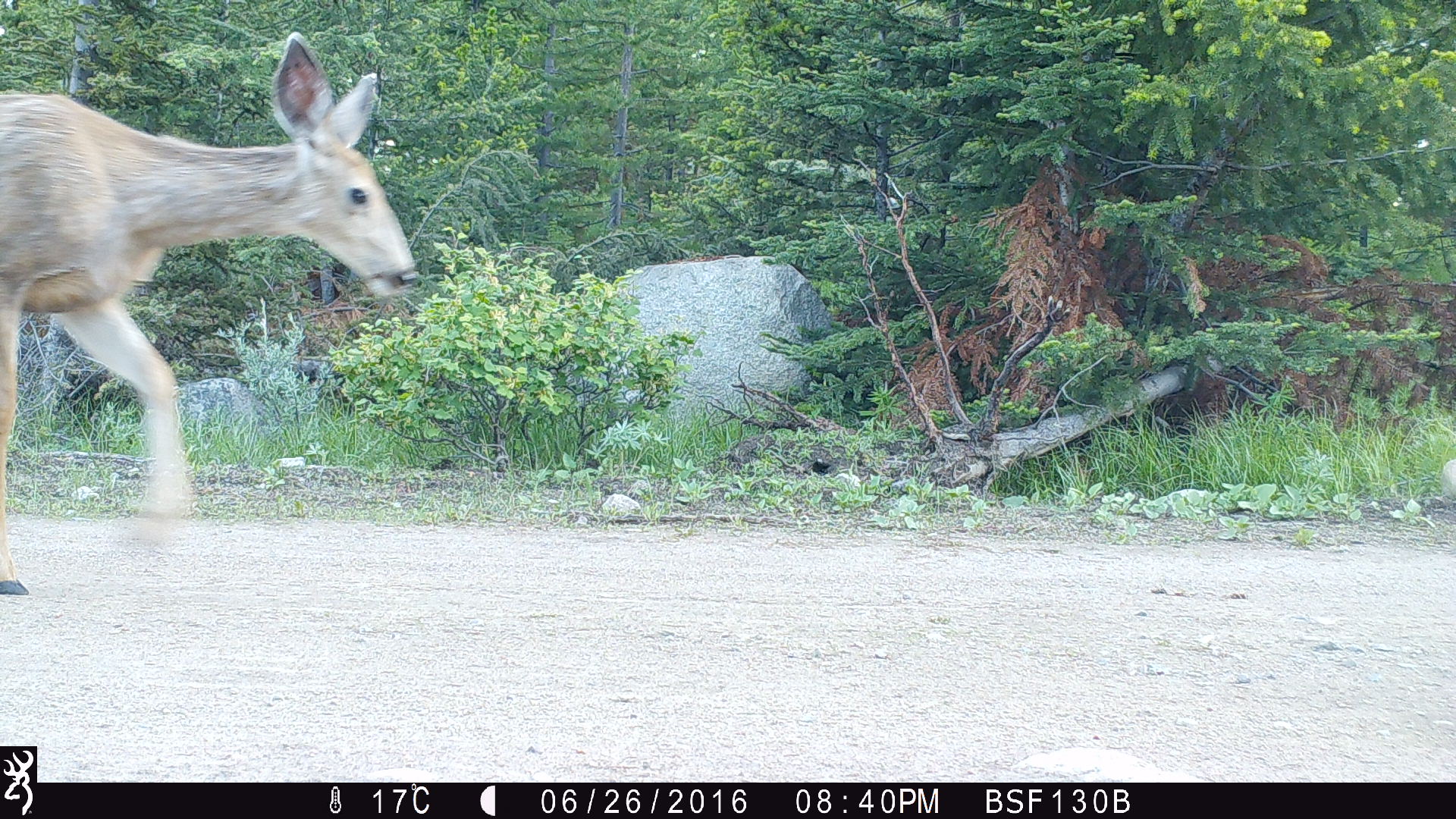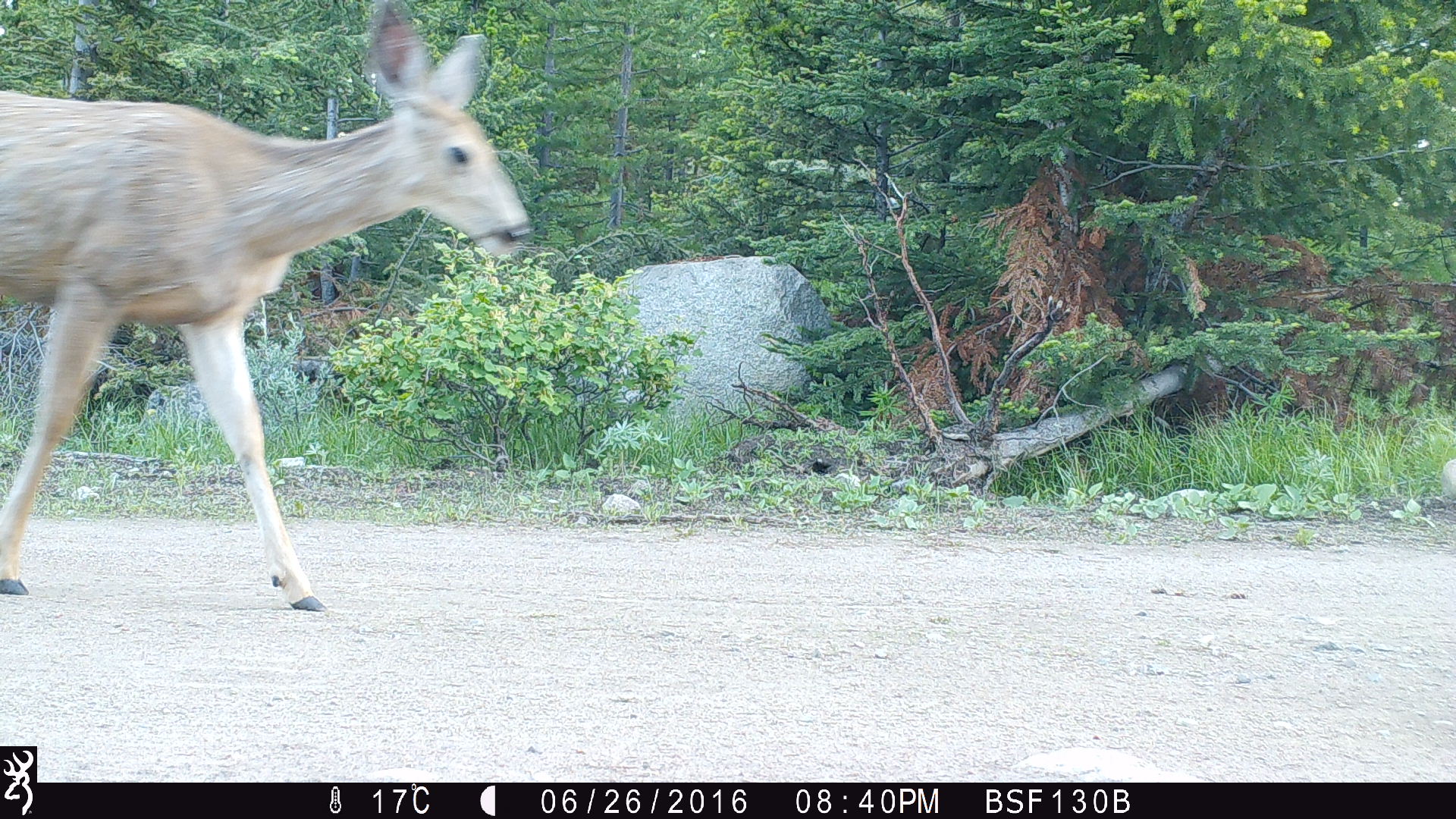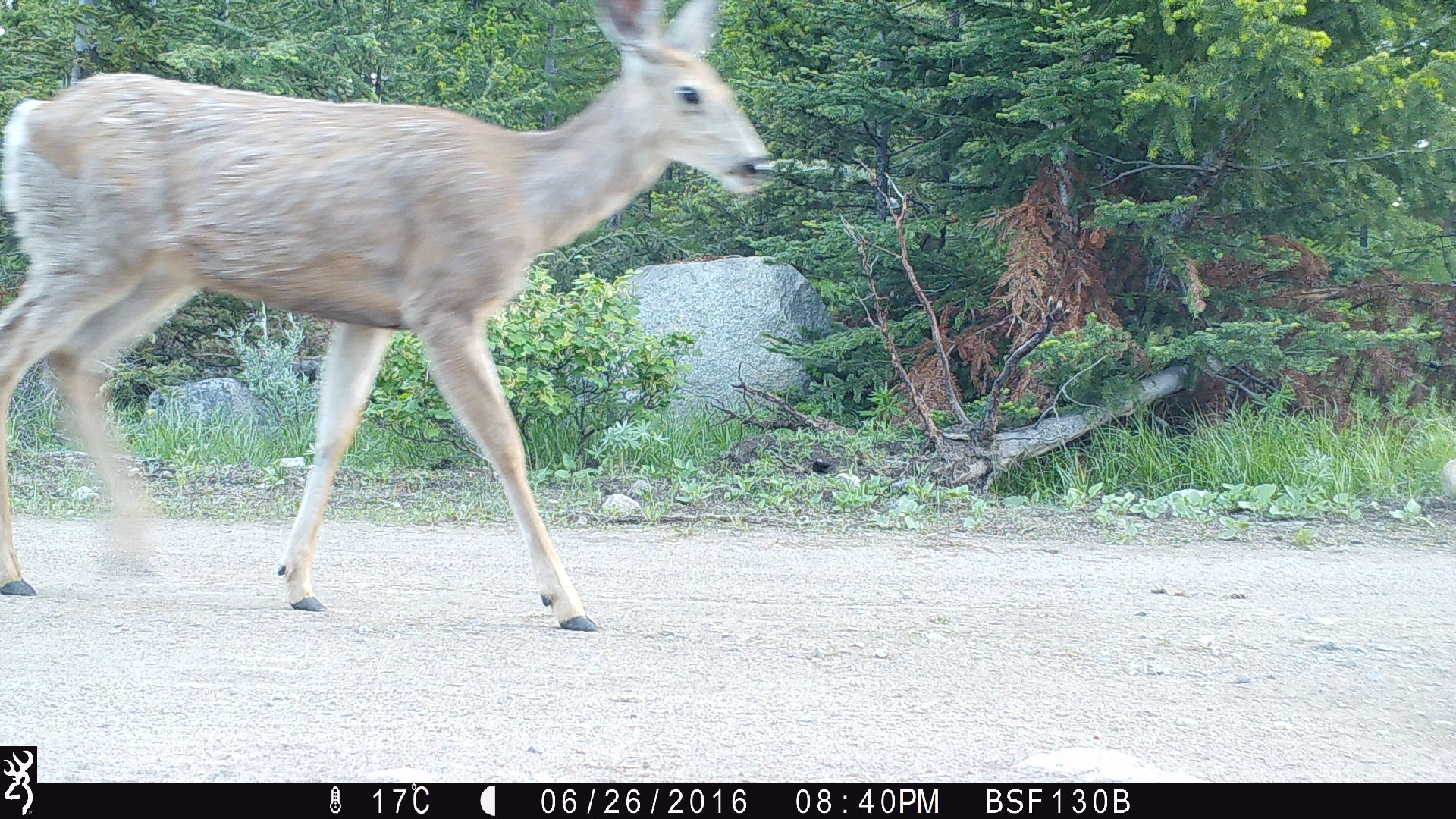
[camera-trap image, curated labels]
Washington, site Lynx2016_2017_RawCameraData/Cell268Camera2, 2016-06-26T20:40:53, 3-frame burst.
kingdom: Animalia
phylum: Chordata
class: Mammalia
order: Artiodactyla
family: Cervidae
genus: Odocoileus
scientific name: Odocoileus hemionus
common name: mule deer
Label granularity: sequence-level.